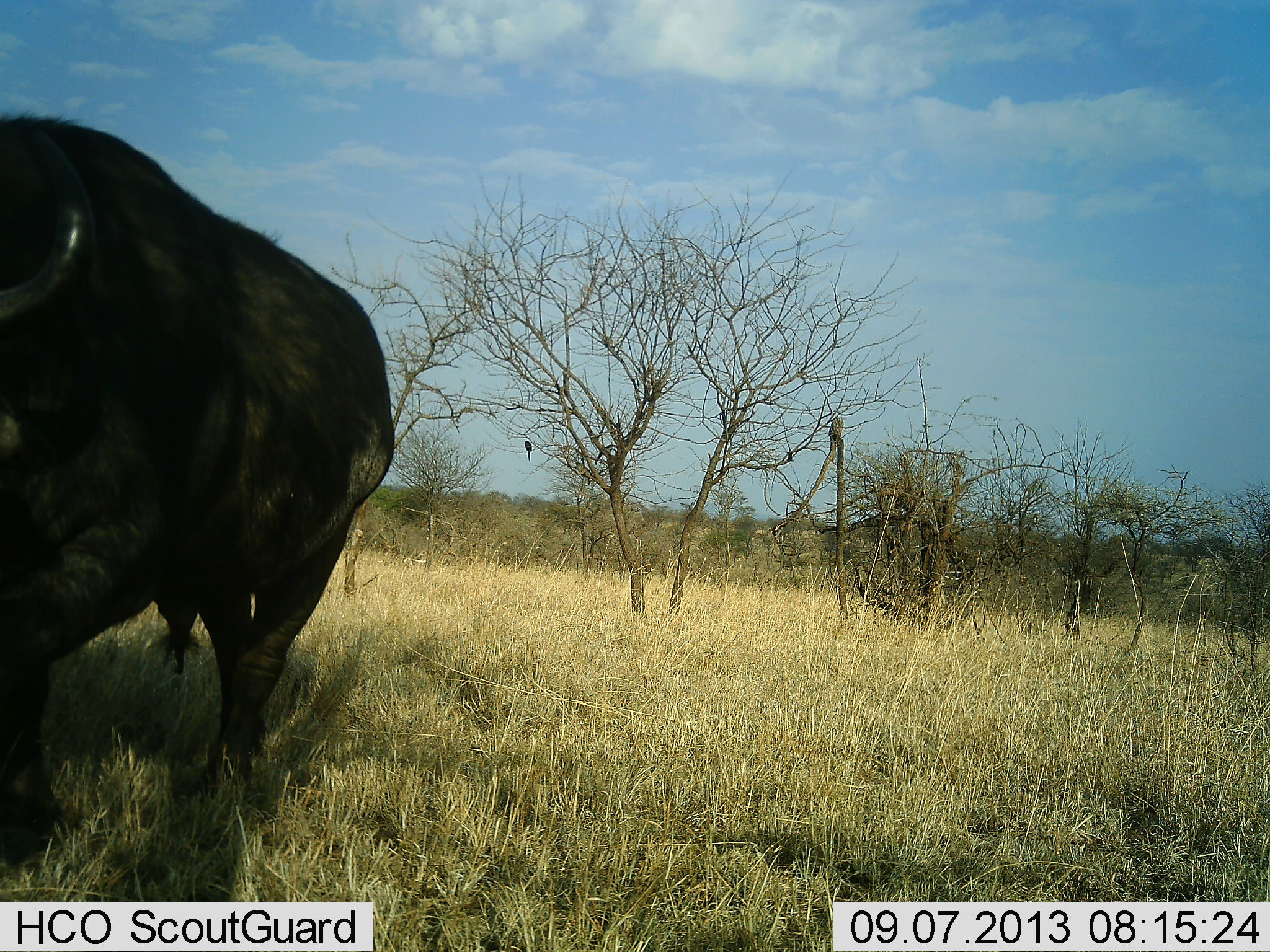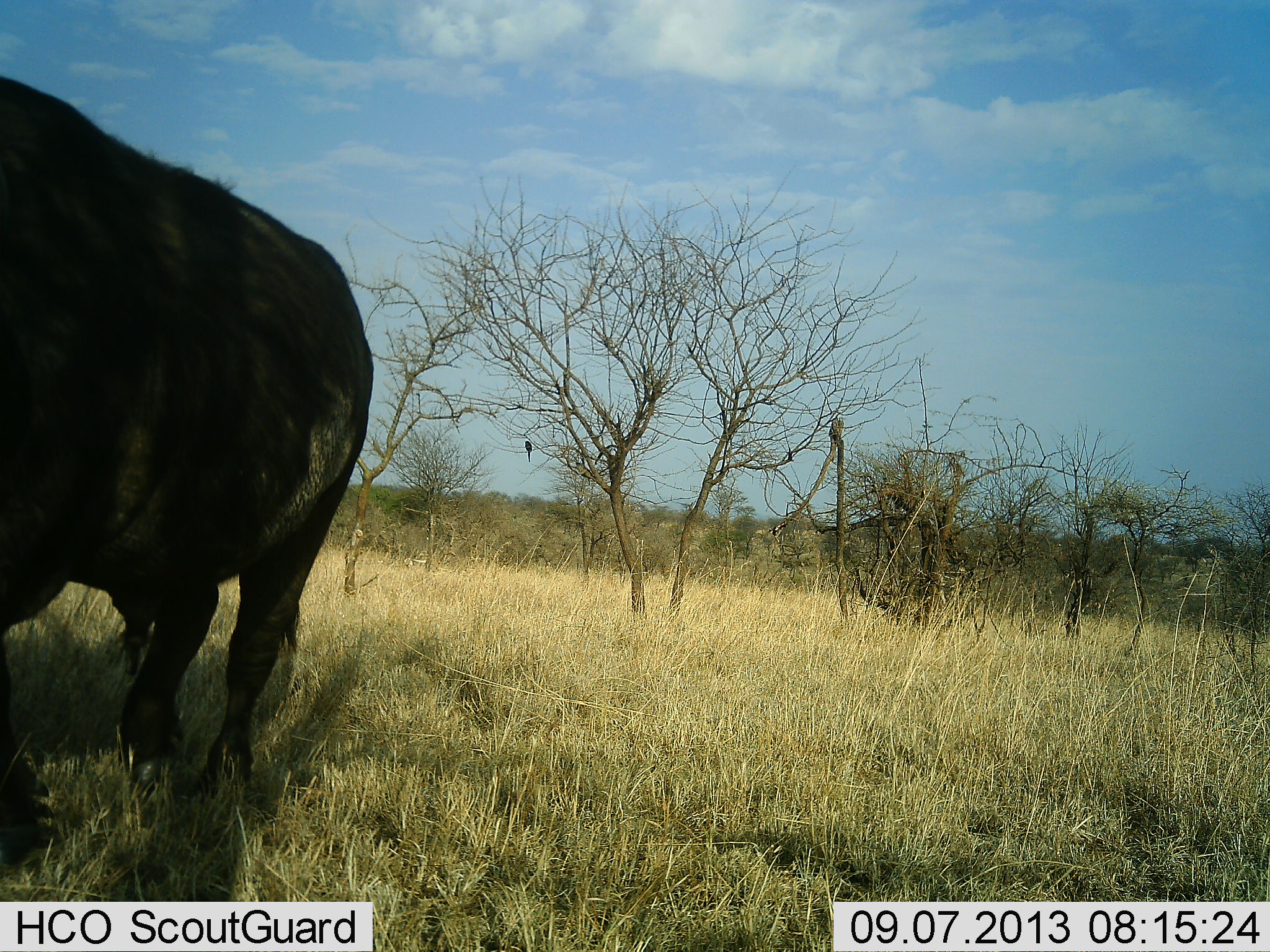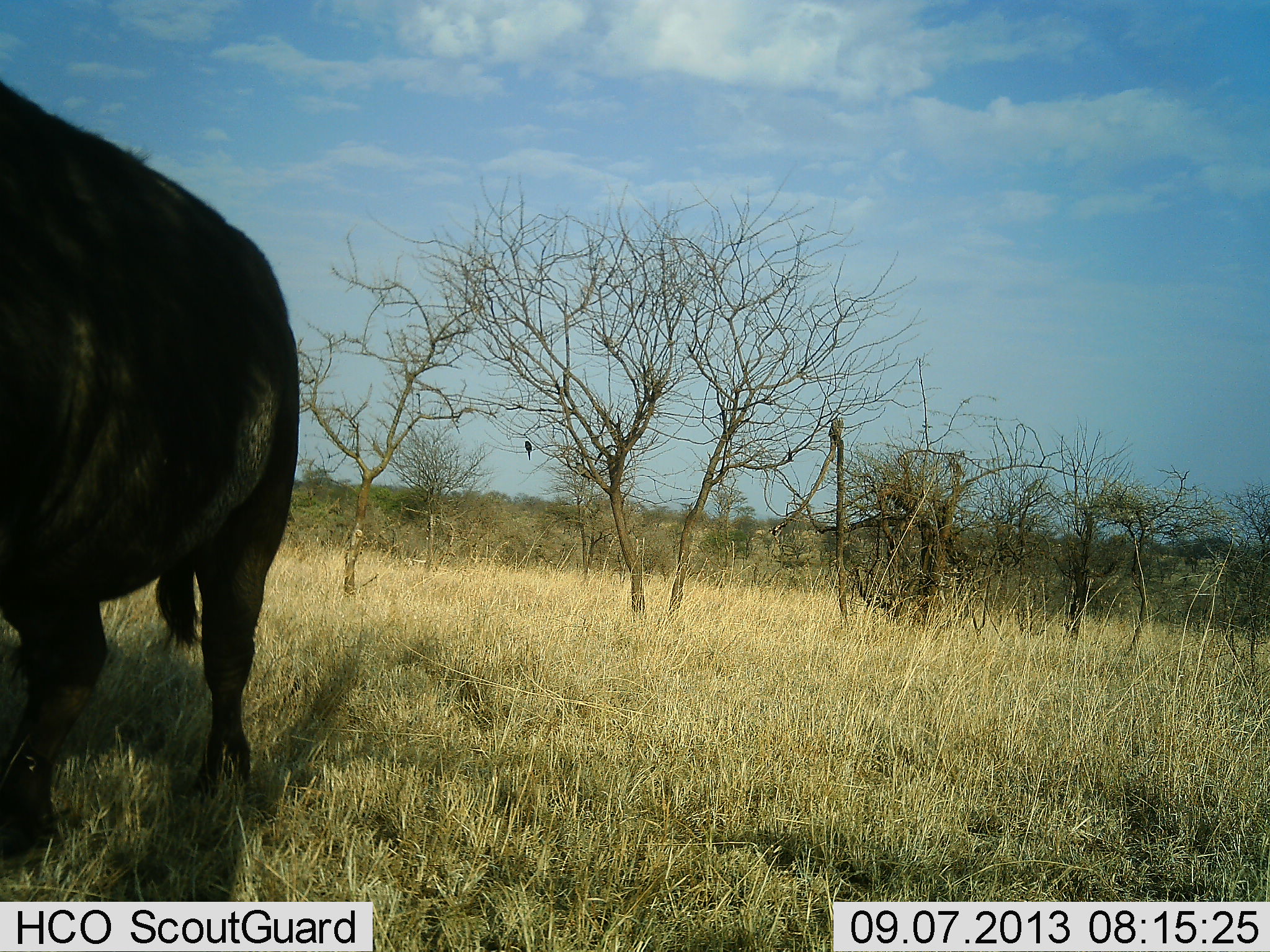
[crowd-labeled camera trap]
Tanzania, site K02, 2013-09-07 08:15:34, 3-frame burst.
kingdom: Animalia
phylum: Chordata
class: Mammalia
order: Artiodactyla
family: Bovidae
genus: Syncerus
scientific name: Syncerus caffer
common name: cape buffalo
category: buffalo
Buffalo (cape buffalo) (Syncerus caffer), count 1. Behavior (volunteer vote fractions): standing 5%, resting 0%, moving 95%, interacting 0%. Young present (vote fraction): 0%. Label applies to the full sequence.